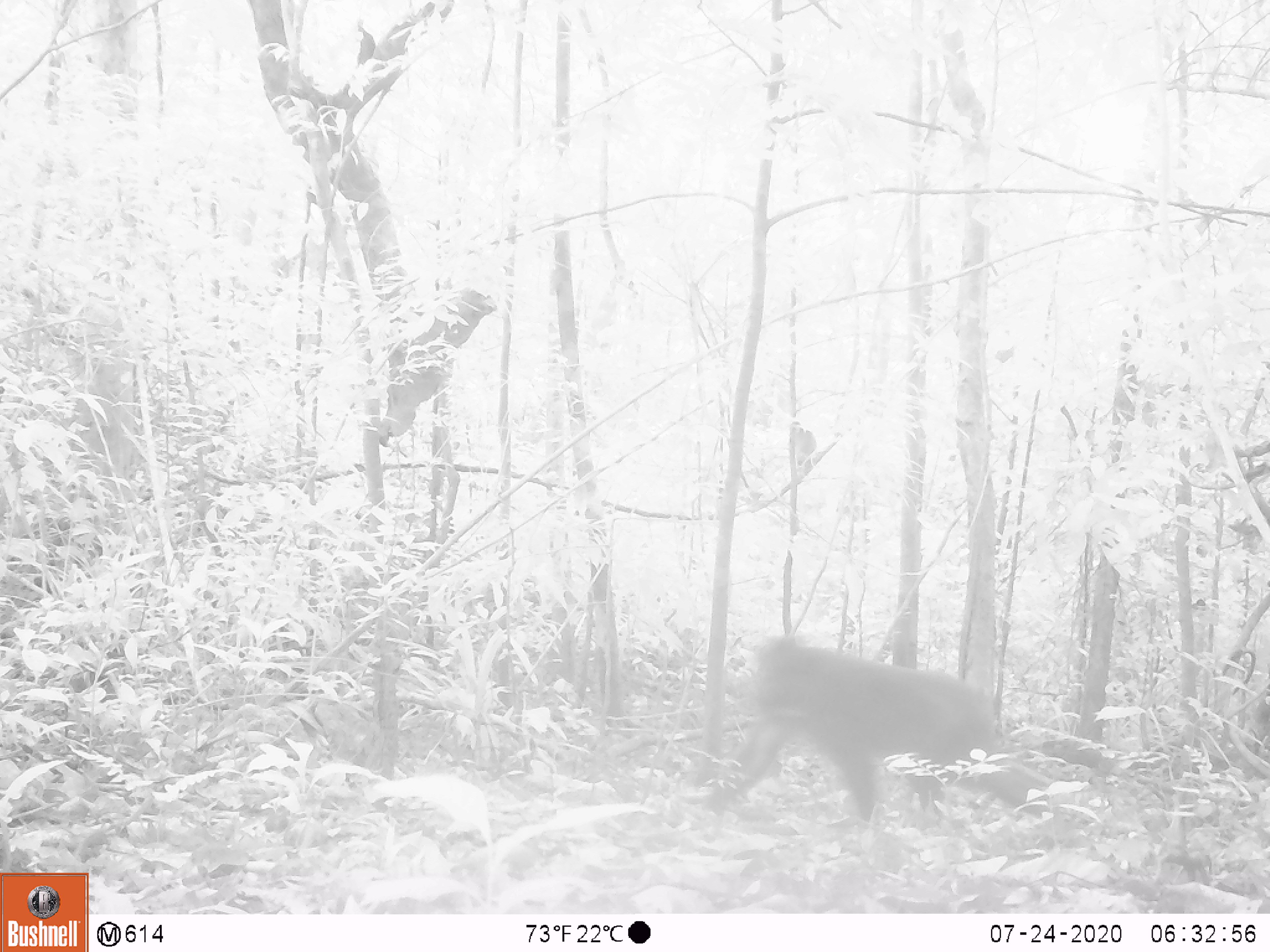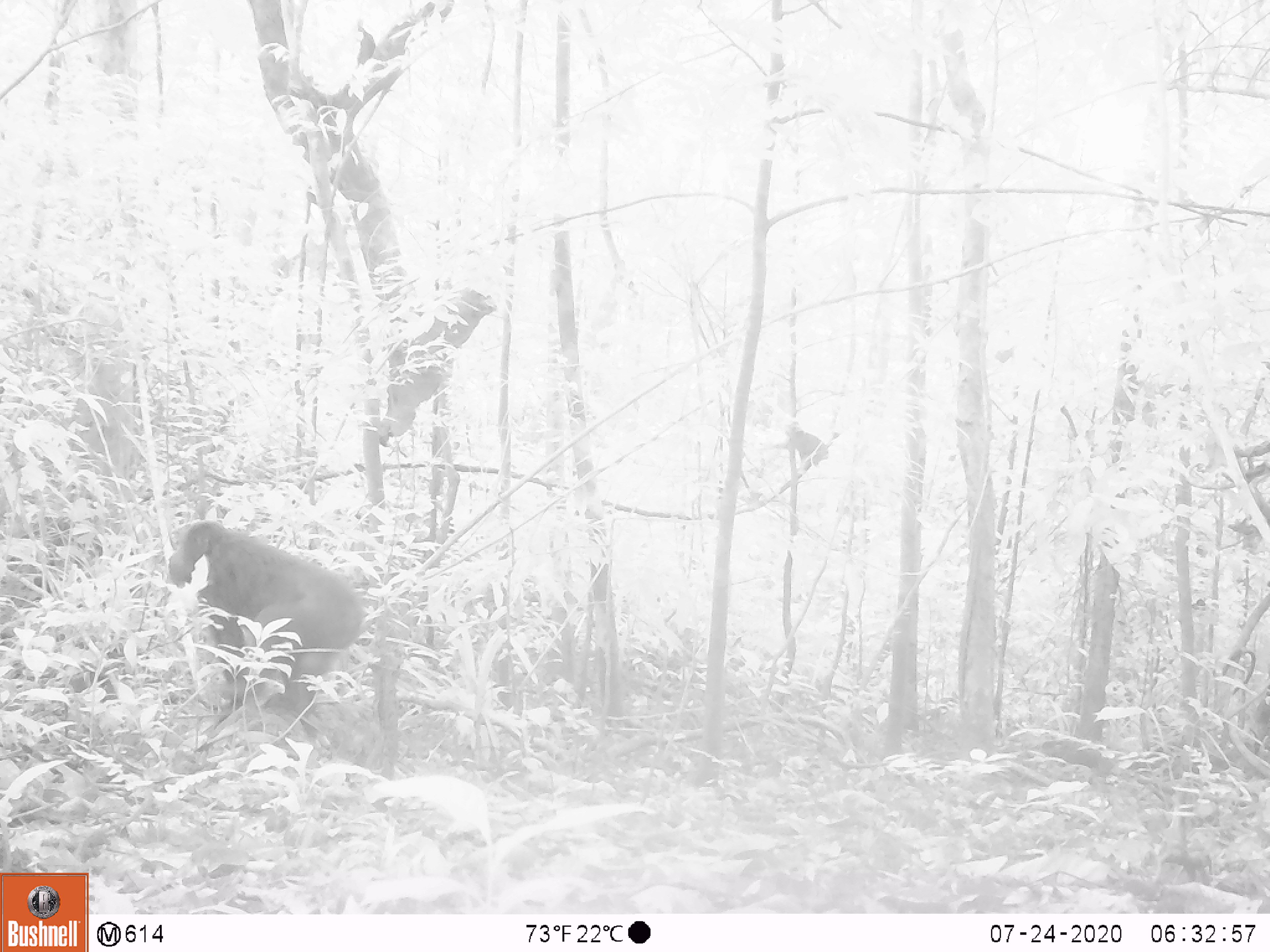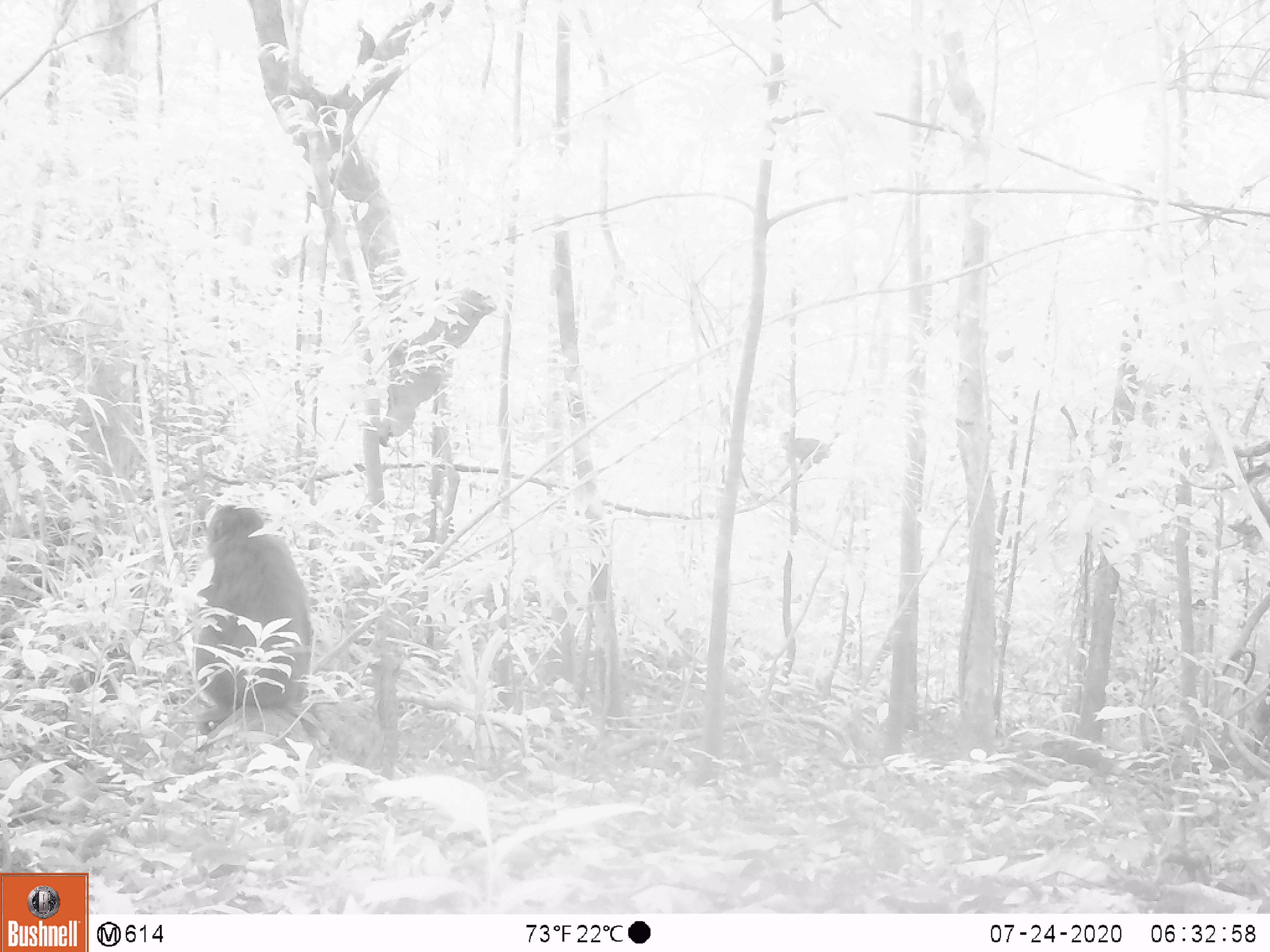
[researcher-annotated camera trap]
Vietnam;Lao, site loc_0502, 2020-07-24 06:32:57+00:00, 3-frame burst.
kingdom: Animalia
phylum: Chordata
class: Mammalia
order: Primates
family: Cercopithecidae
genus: Macaca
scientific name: Macaca arctoides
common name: stump-tailed macaque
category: stump tailed macaque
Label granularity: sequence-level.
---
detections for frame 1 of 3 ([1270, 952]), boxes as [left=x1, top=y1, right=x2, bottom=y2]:
stump tailed macaque: [left=708, top=632, right=1061, bottom=838]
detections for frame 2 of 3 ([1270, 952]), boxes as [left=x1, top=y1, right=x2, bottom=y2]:
stump tailed macaque: [left=169, top=519, right=368, bottom=750]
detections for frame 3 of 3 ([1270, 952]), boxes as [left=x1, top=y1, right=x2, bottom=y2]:
stump tailed macaque: [left=194, top=502, right=313, bottom=735]